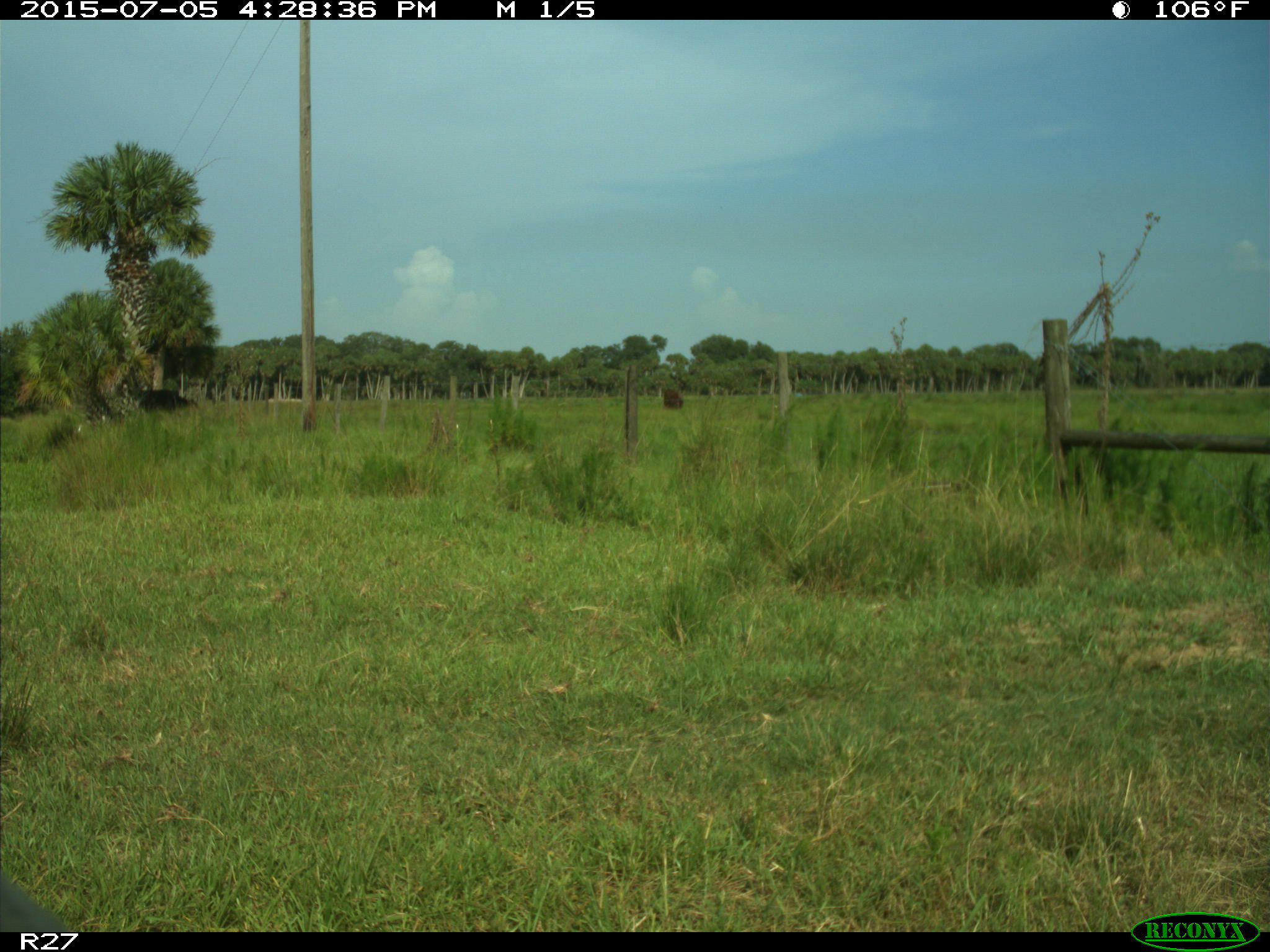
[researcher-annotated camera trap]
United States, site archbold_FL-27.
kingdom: Animalia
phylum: Chordata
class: Mammalia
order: Artiodactyla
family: Bovidae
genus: Bos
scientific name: Bos taurus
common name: domestic cow